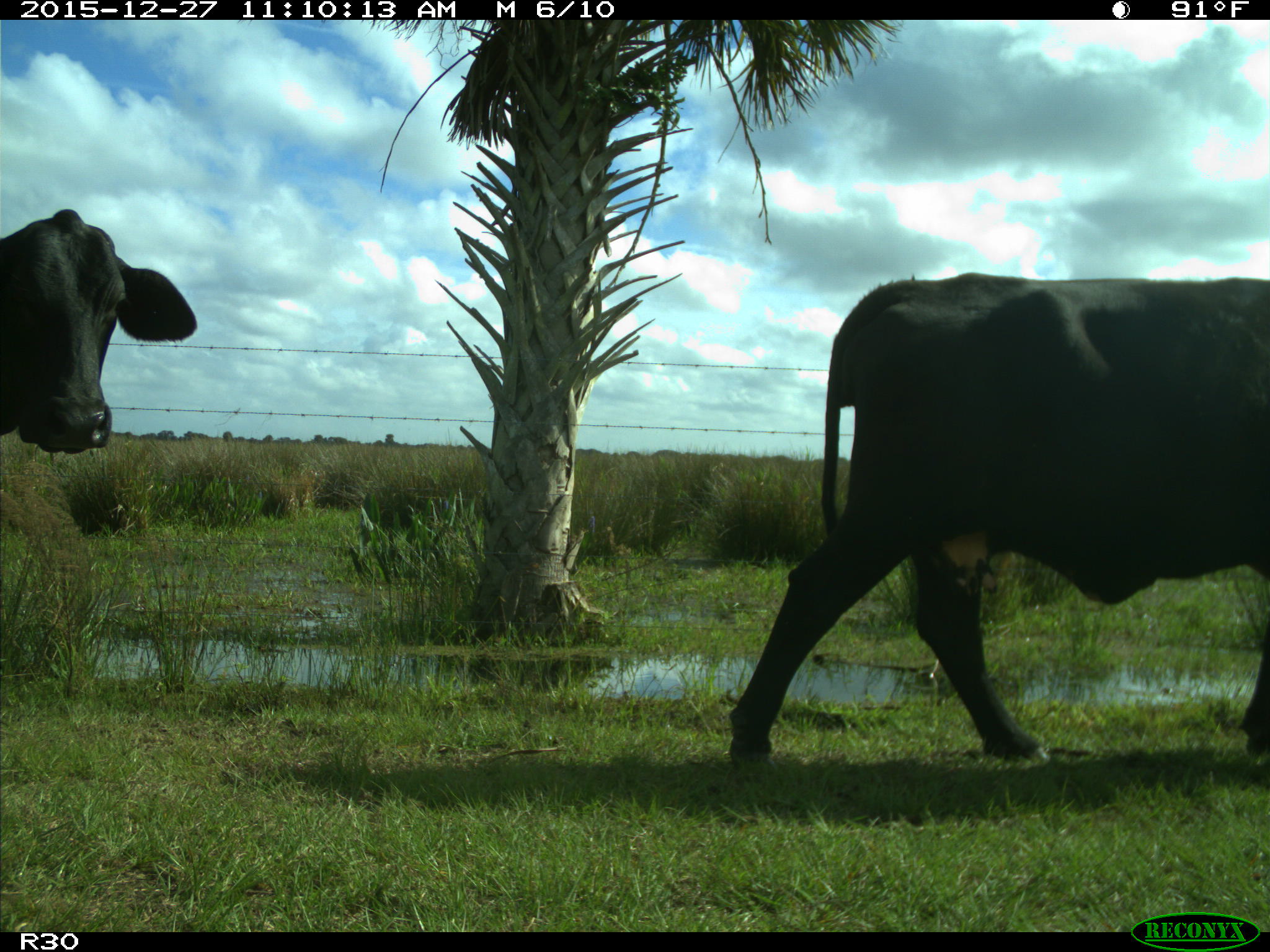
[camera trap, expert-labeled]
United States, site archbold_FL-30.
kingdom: Animalia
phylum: Chordata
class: Mammalia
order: Artiodactyla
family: Bovidae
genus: Bos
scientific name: Bos taurus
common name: domestic cow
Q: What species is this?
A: Bos taurus (domestic cow).